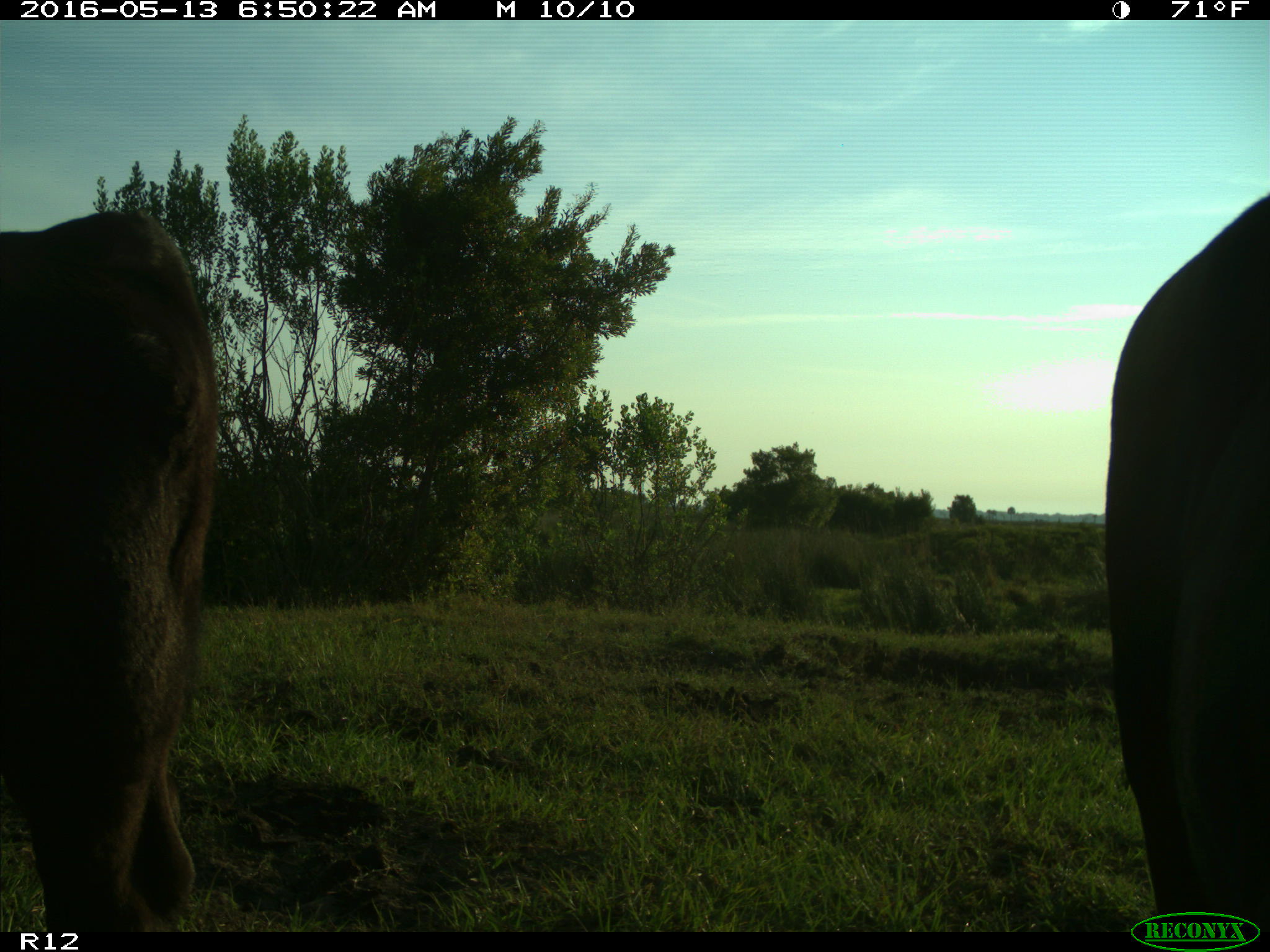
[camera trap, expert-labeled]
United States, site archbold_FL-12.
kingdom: Animalia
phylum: Chordata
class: Mammalia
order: Artiodactyla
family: Bovidae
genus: Bos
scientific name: Bos taurus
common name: domestic cow